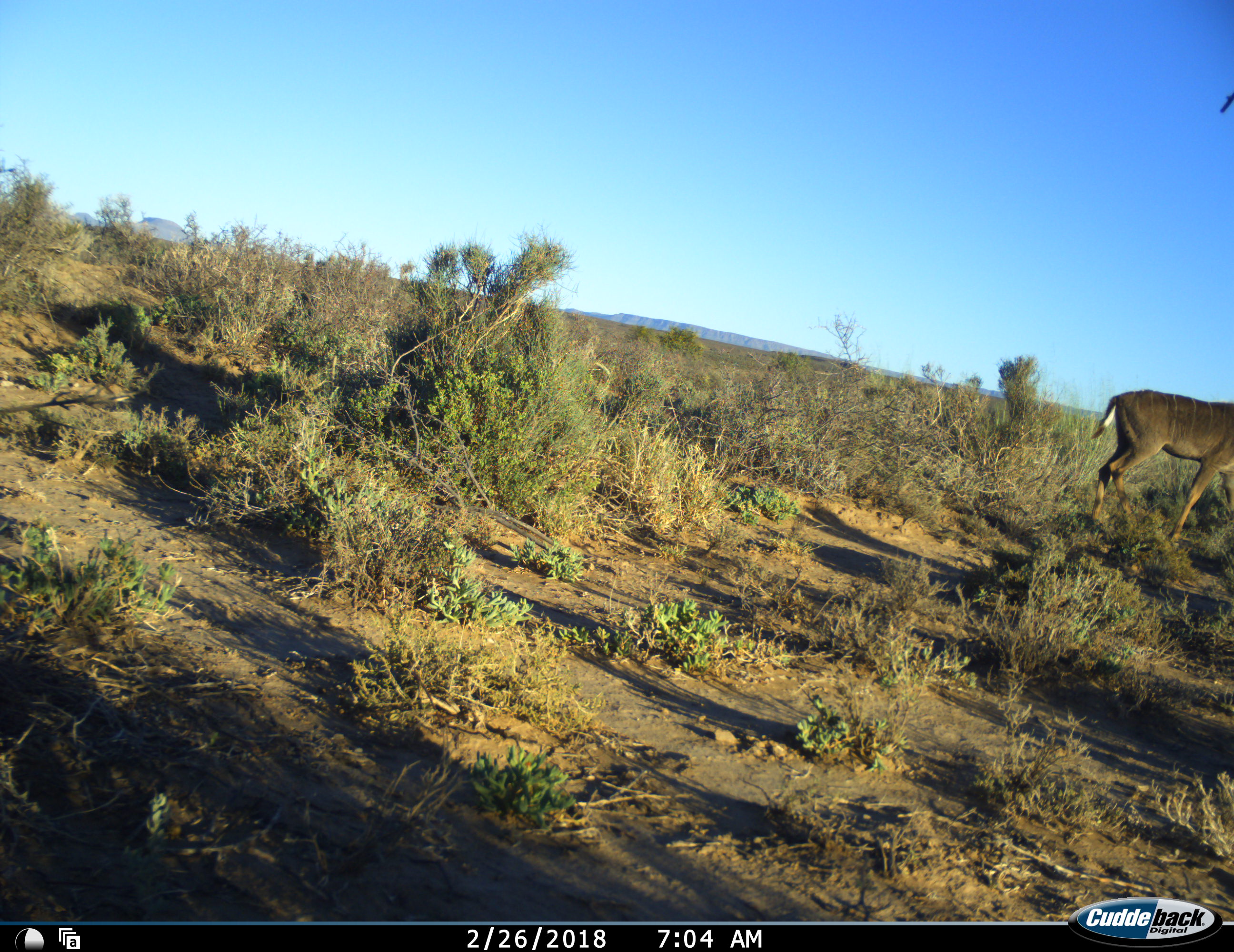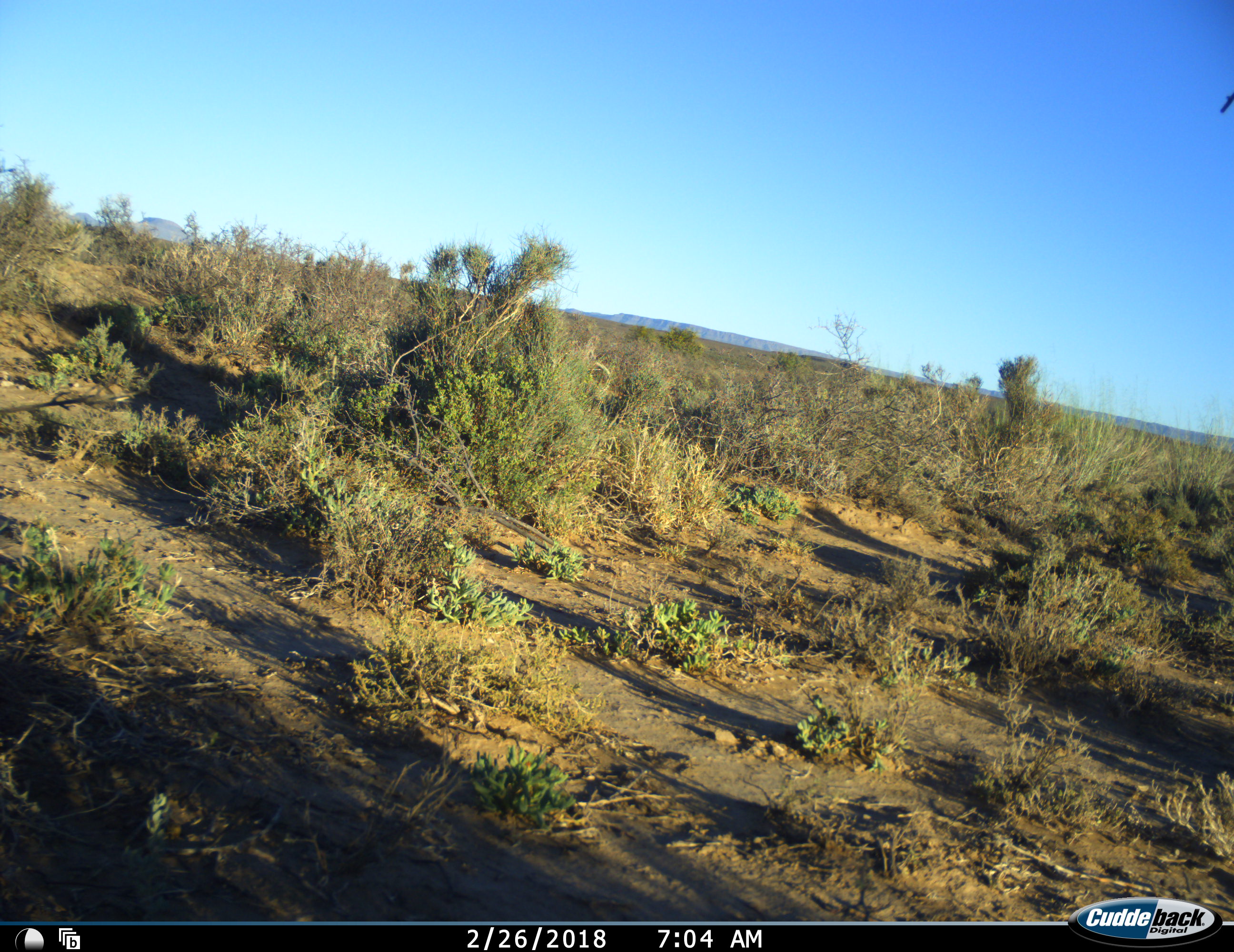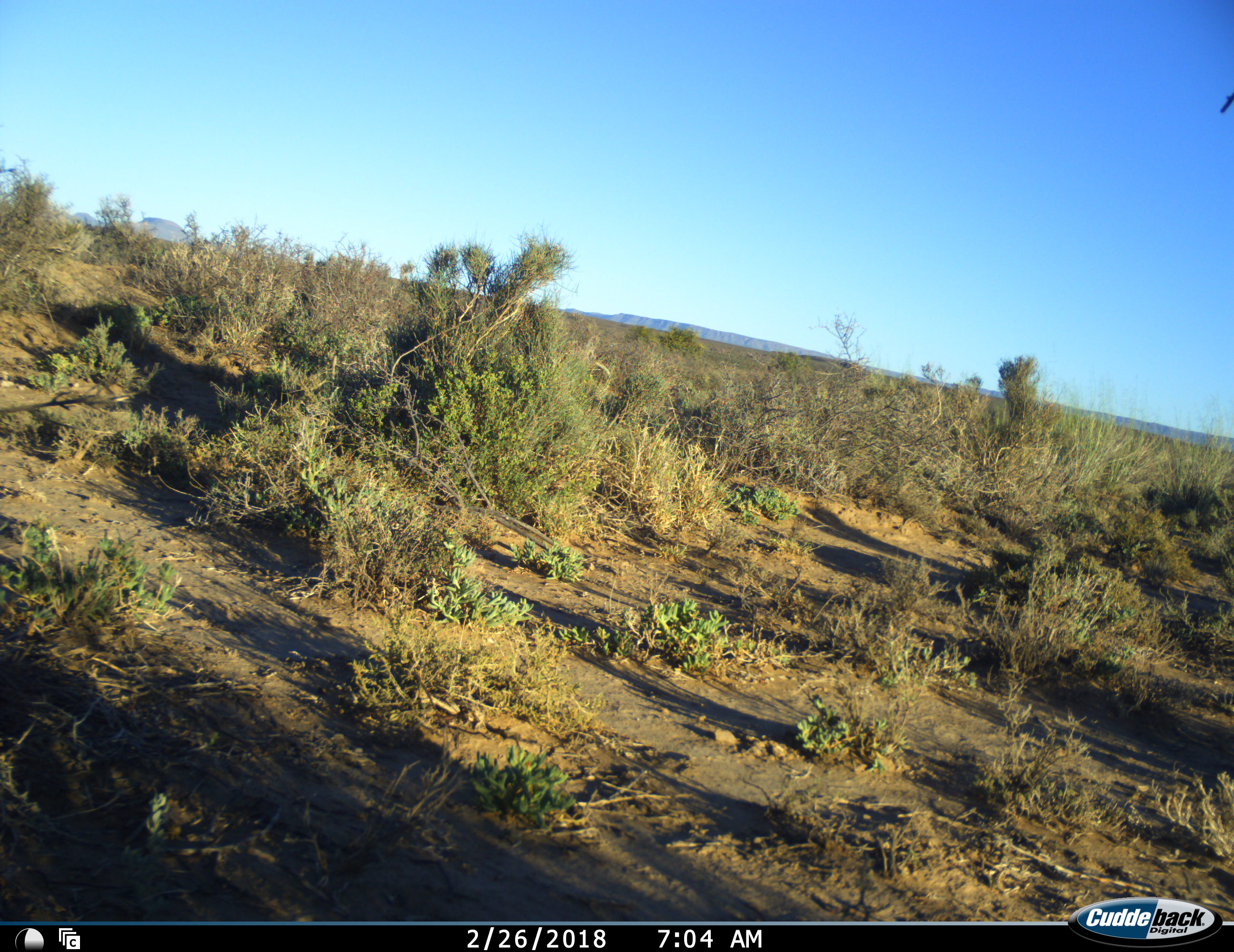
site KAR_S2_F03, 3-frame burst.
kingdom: Animalia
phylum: Chordata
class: Mammalia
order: Artiodactyla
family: Bovidae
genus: Tragelaphus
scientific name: Tragelaphus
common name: kudu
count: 1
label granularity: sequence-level